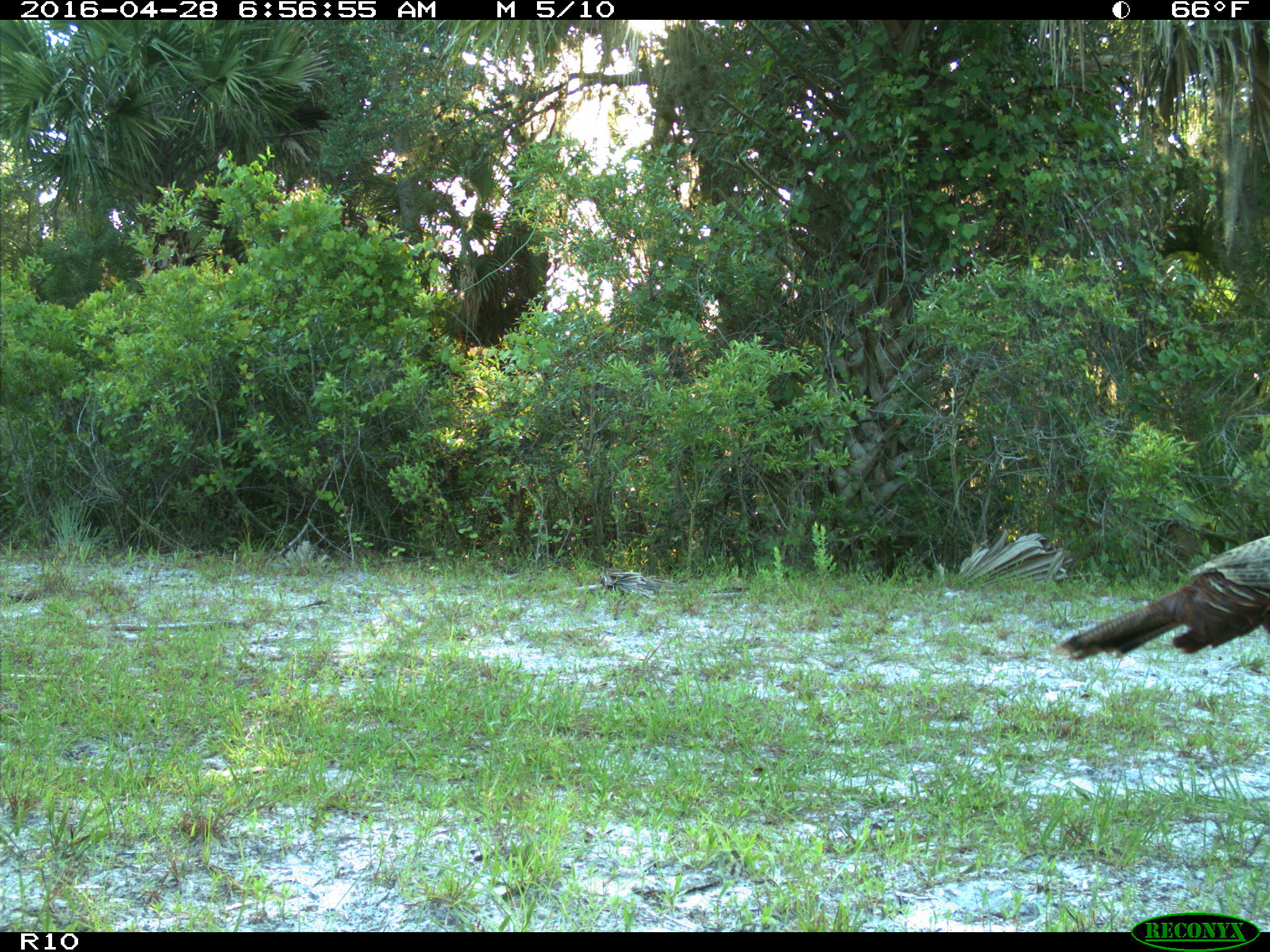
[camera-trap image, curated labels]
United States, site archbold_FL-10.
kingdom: Animalia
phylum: Chordata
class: Aves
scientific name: Aves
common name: birds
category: unidentified bird